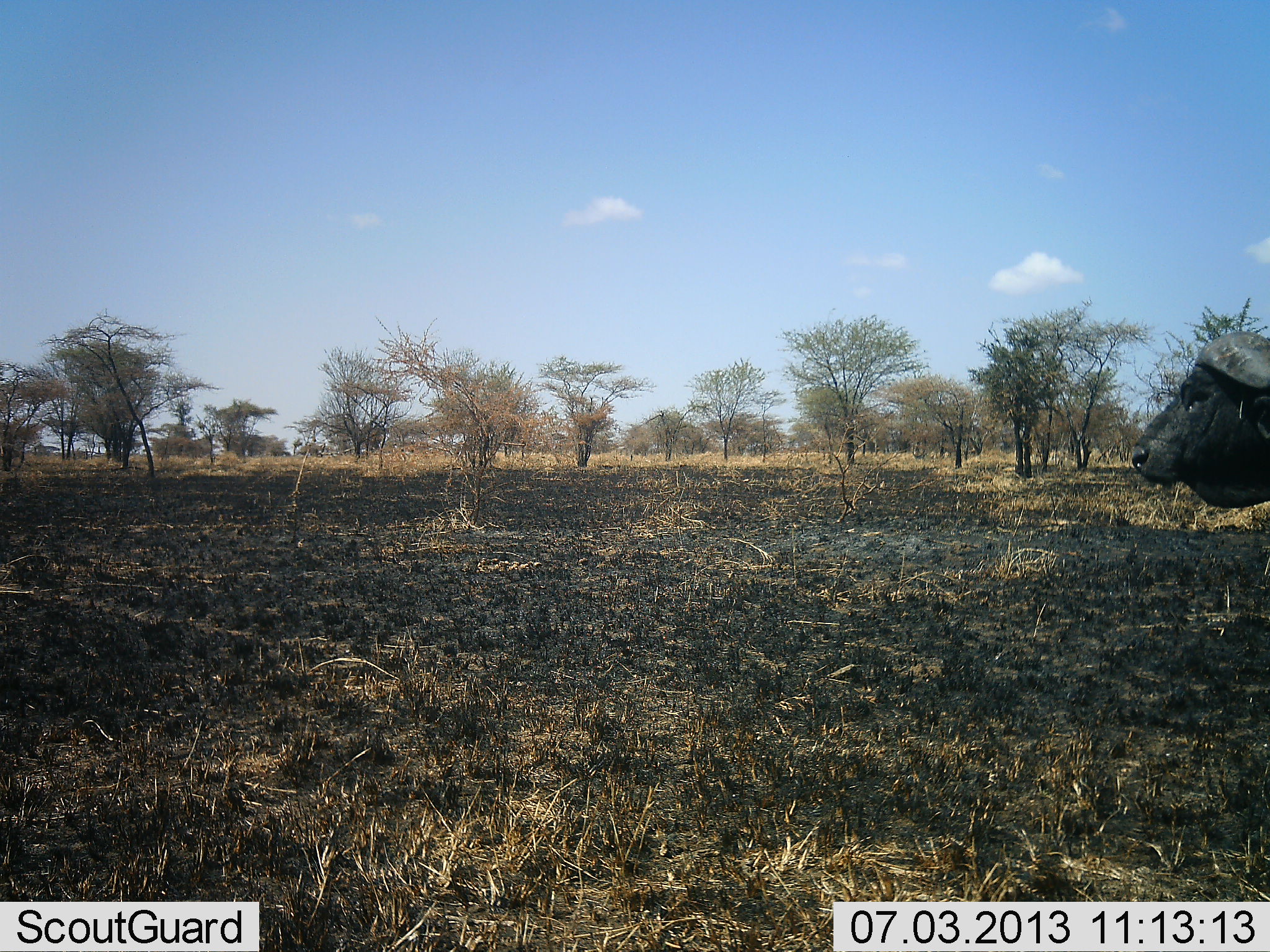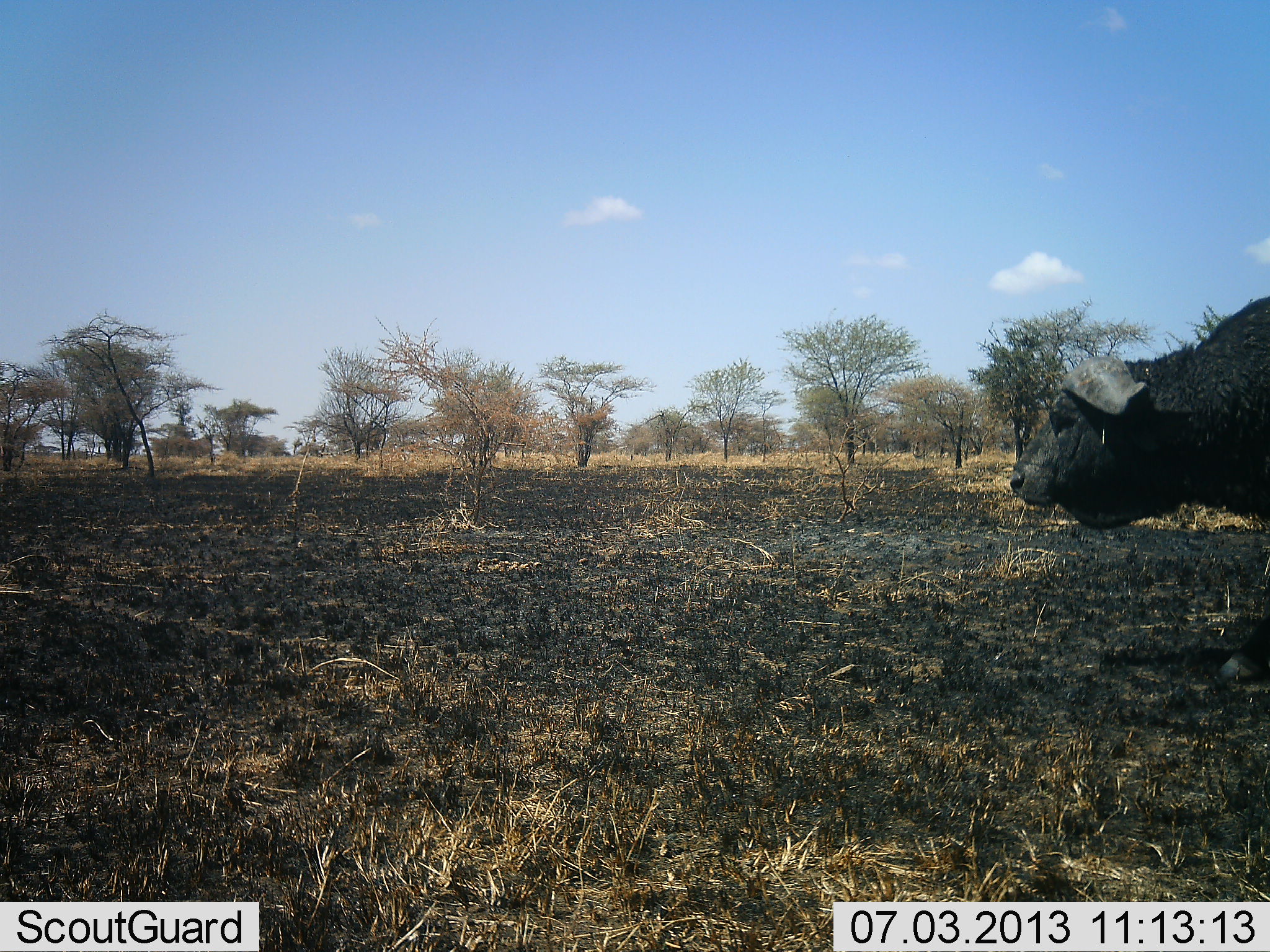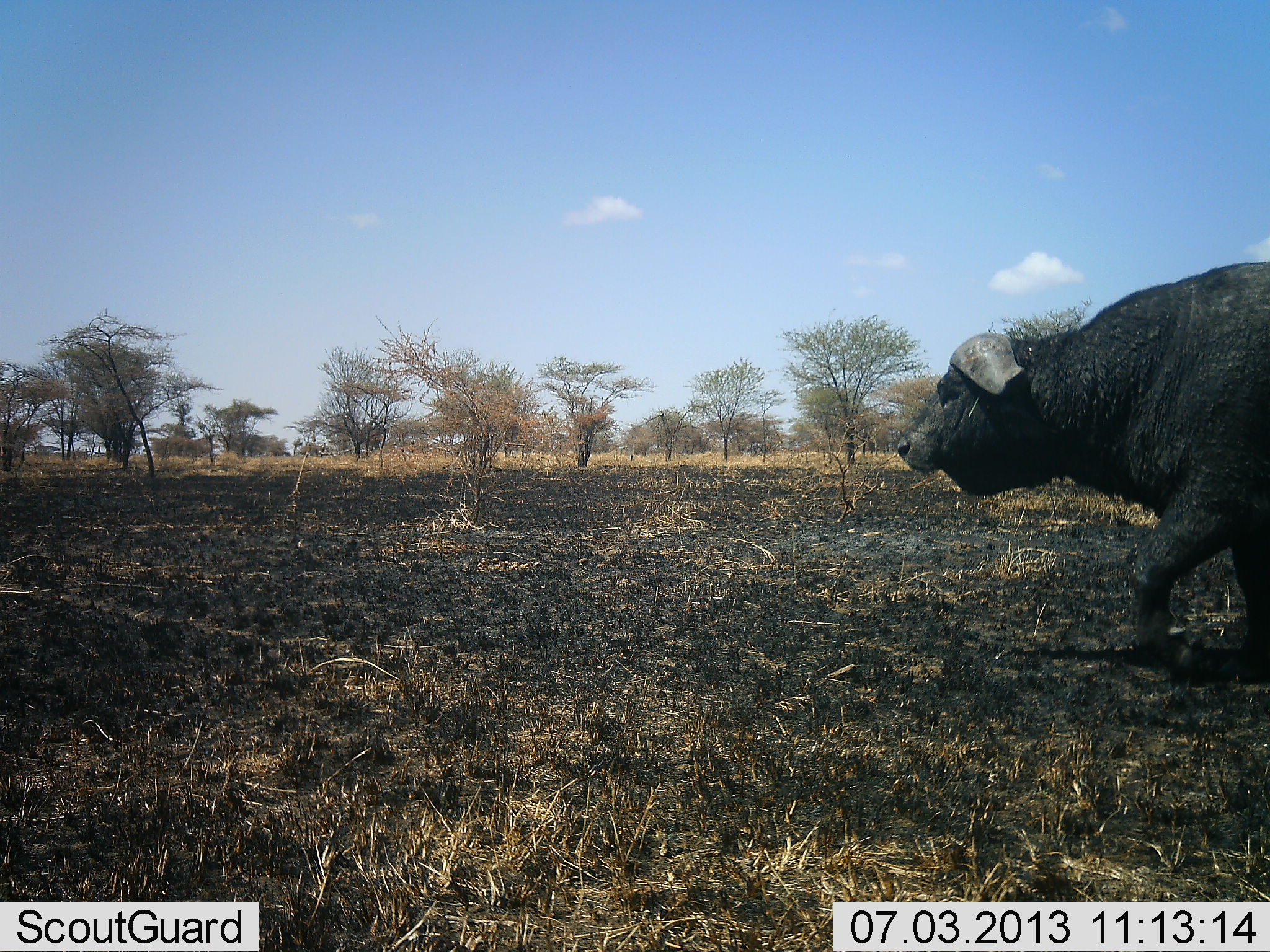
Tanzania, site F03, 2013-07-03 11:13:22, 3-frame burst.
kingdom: Animalia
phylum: Chordata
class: Mammalia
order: Artiodactyla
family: Bovidae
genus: Syncerus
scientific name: Syncerus caffer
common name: cape buffalo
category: buffalo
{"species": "buffalo (cape buffalo) (Syncerus caffer)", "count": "1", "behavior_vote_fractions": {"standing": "11%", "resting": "0%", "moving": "89%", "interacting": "0%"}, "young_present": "0%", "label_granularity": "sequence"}